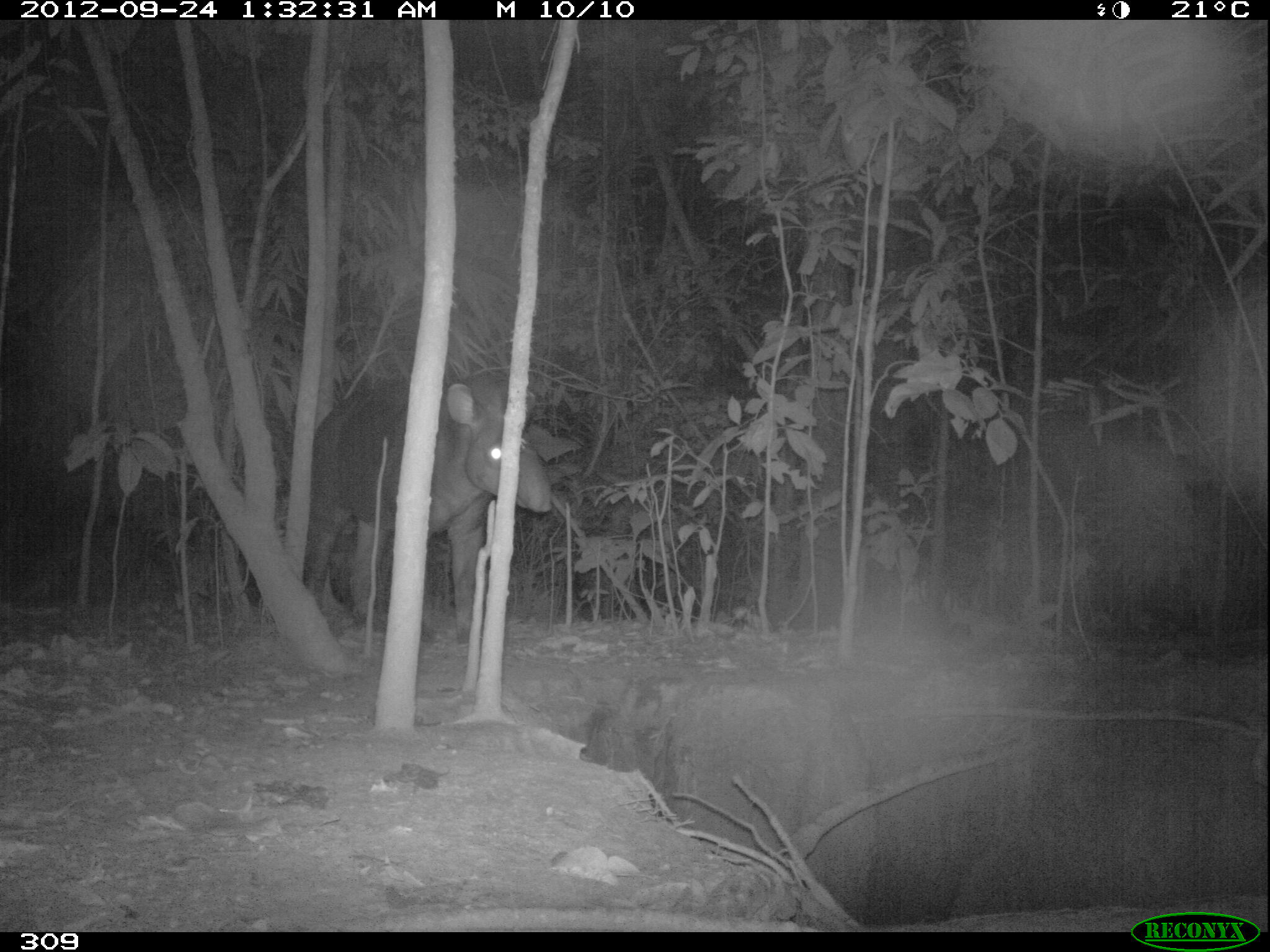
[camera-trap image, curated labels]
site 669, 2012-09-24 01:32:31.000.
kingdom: Animalia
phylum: Chordata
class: Mammalia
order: Perissodactyla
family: Tapiridae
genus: Tapirus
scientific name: Tapirus terrestris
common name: south american tapir